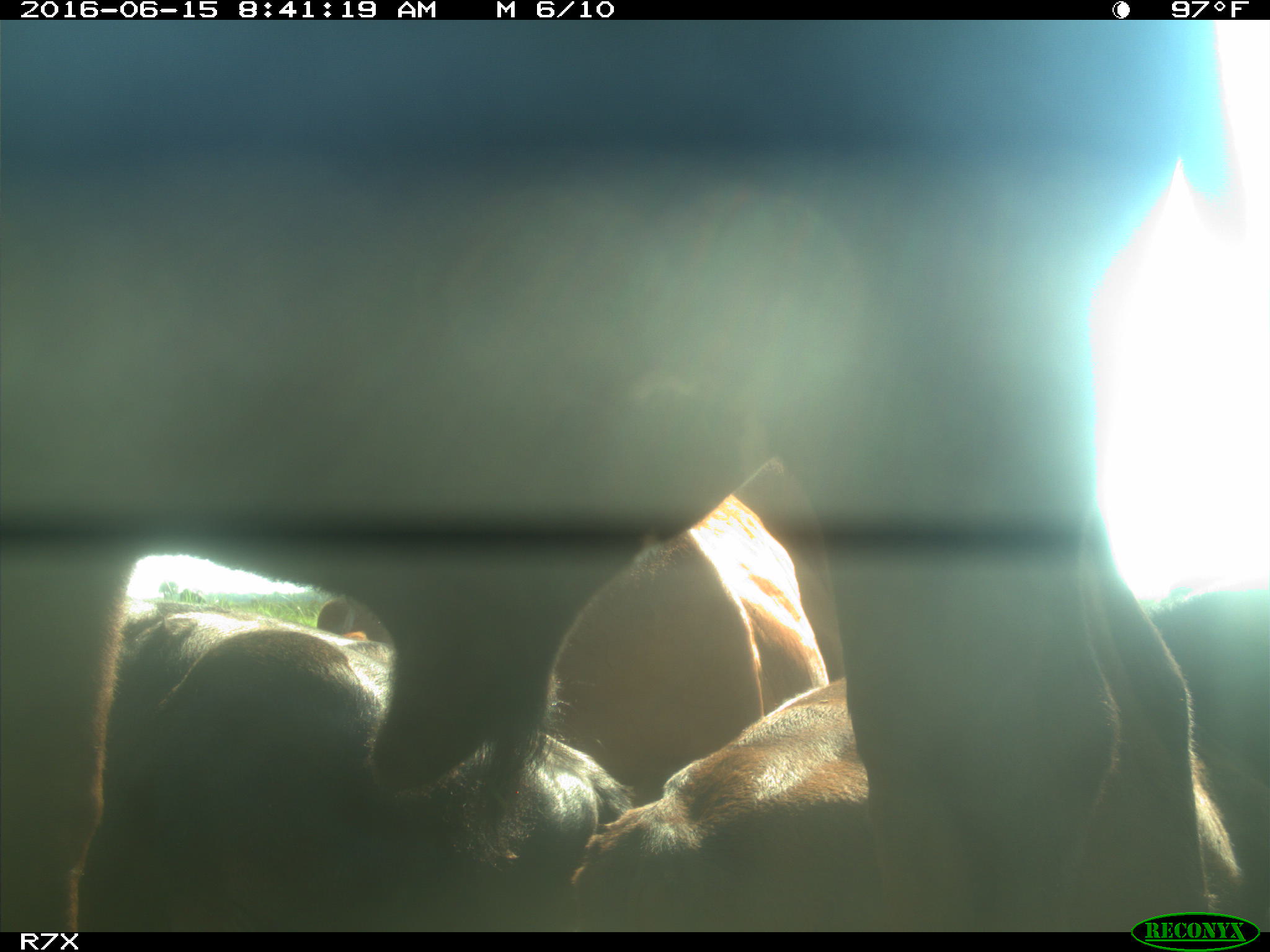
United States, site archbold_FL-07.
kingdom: Animalia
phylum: Chordata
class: Mammalia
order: Artiodactyla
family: Bovidae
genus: Bos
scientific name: Bos taurus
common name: domestic cow